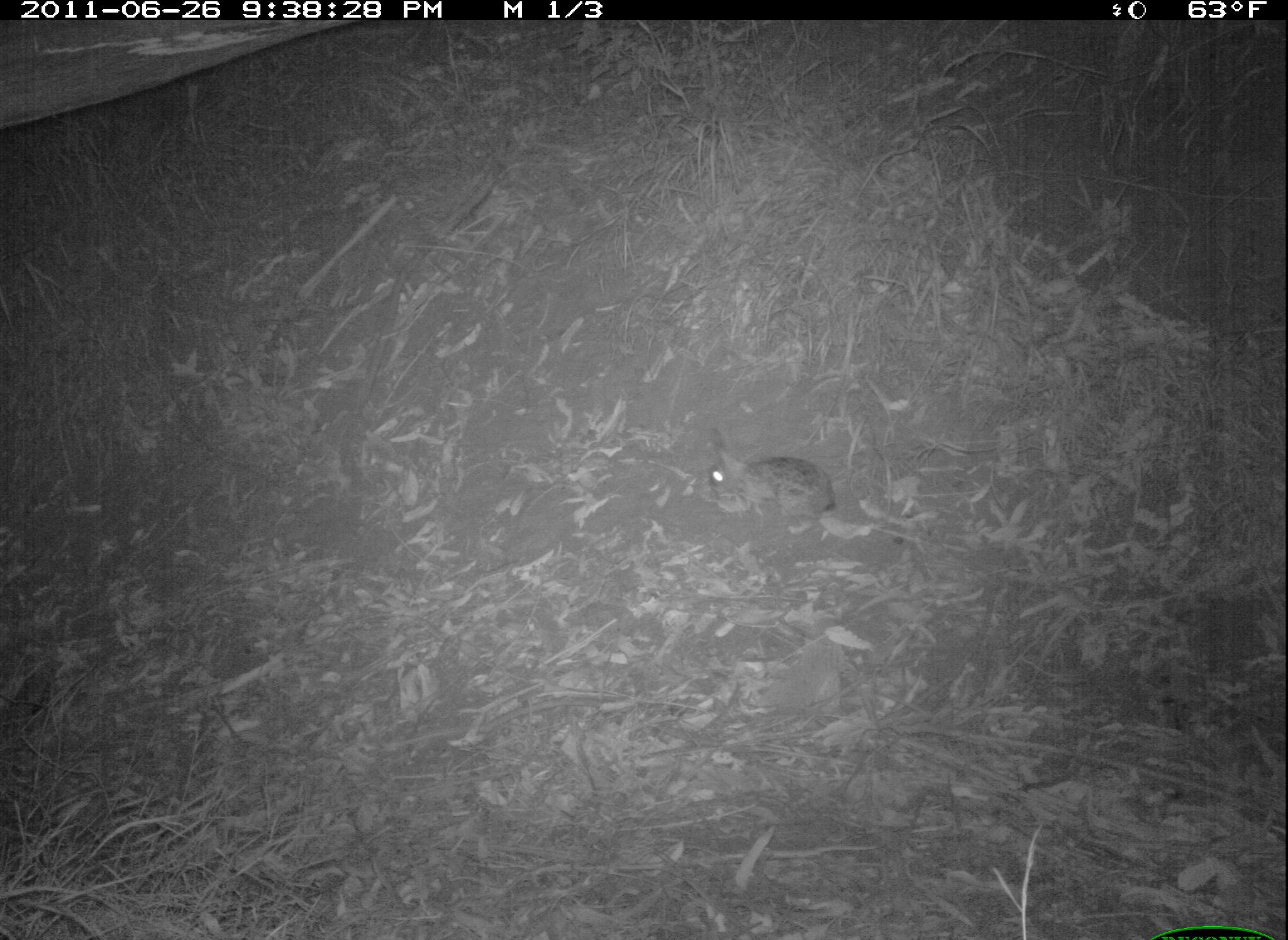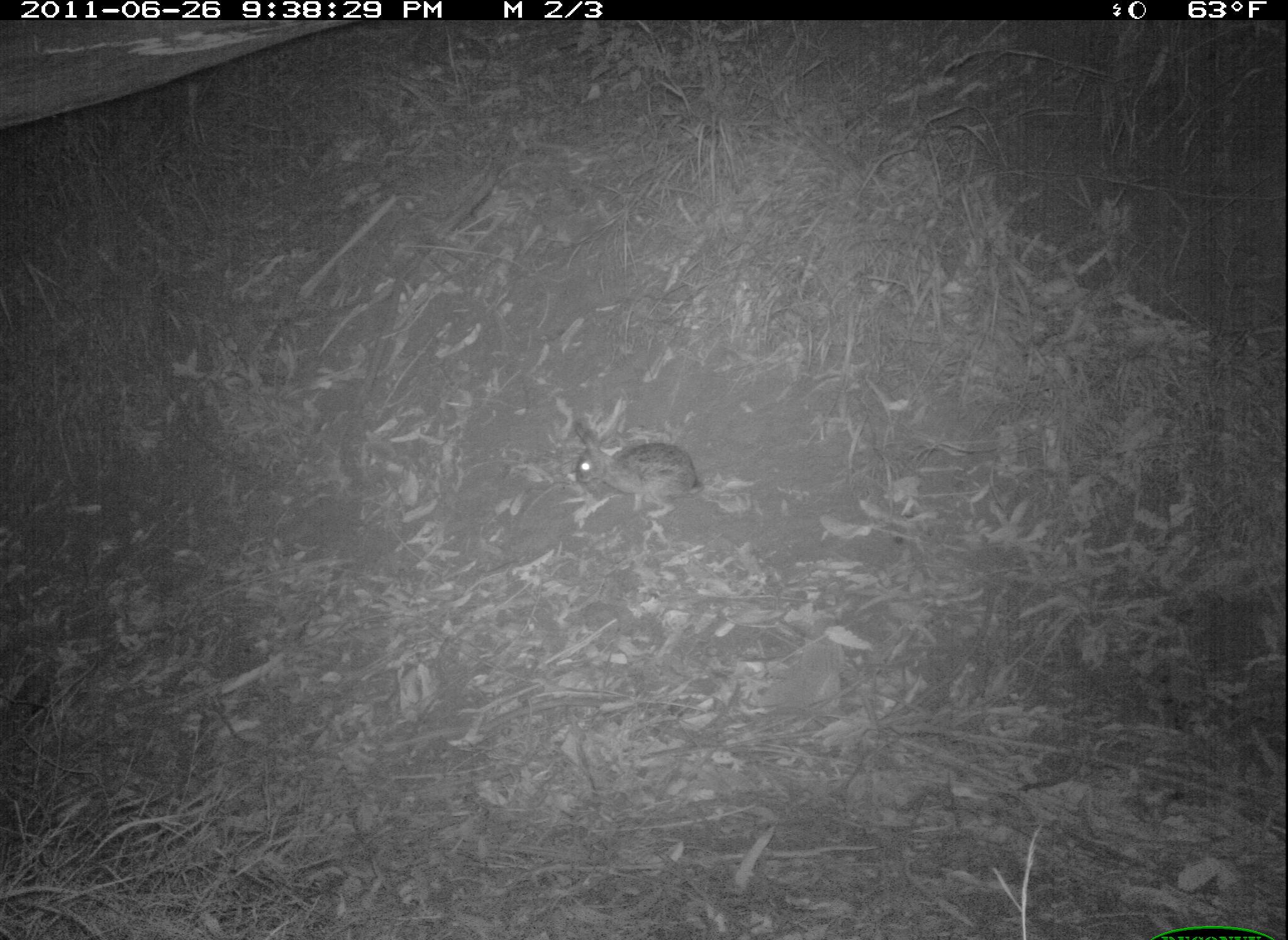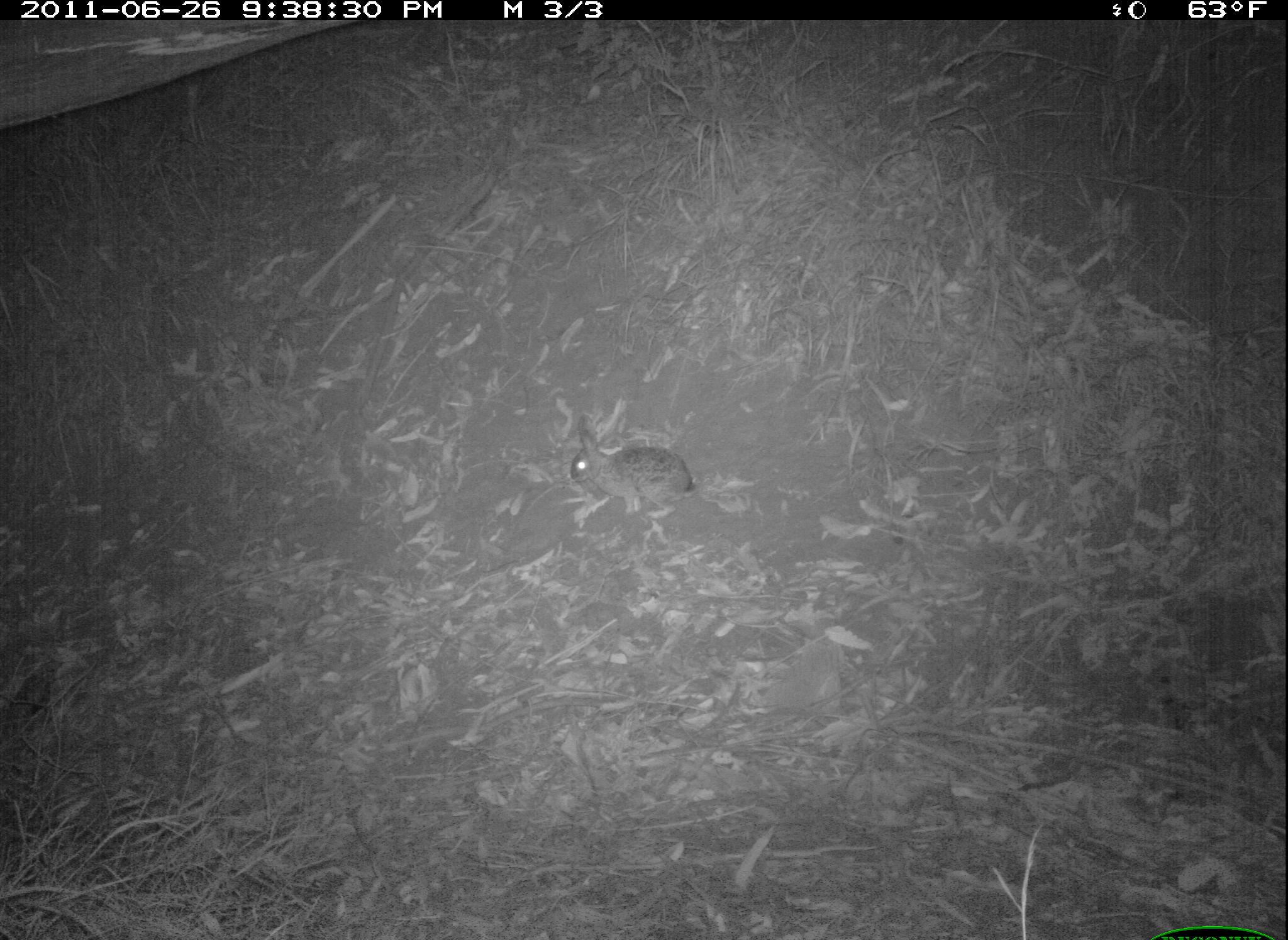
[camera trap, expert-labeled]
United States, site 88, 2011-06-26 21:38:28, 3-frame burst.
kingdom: Animalia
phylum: Chordata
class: Mammalia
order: Lagomorpha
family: Leporidae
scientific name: Leporidae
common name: rabbits and hares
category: rabbit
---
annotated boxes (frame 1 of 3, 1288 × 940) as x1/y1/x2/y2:
rabbit: 713/435/850/536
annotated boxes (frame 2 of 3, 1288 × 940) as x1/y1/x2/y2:
rabbit: 564/411/705/525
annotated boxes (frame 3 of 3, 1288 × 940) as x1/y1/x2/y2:
rabbit: 572/414/699/523